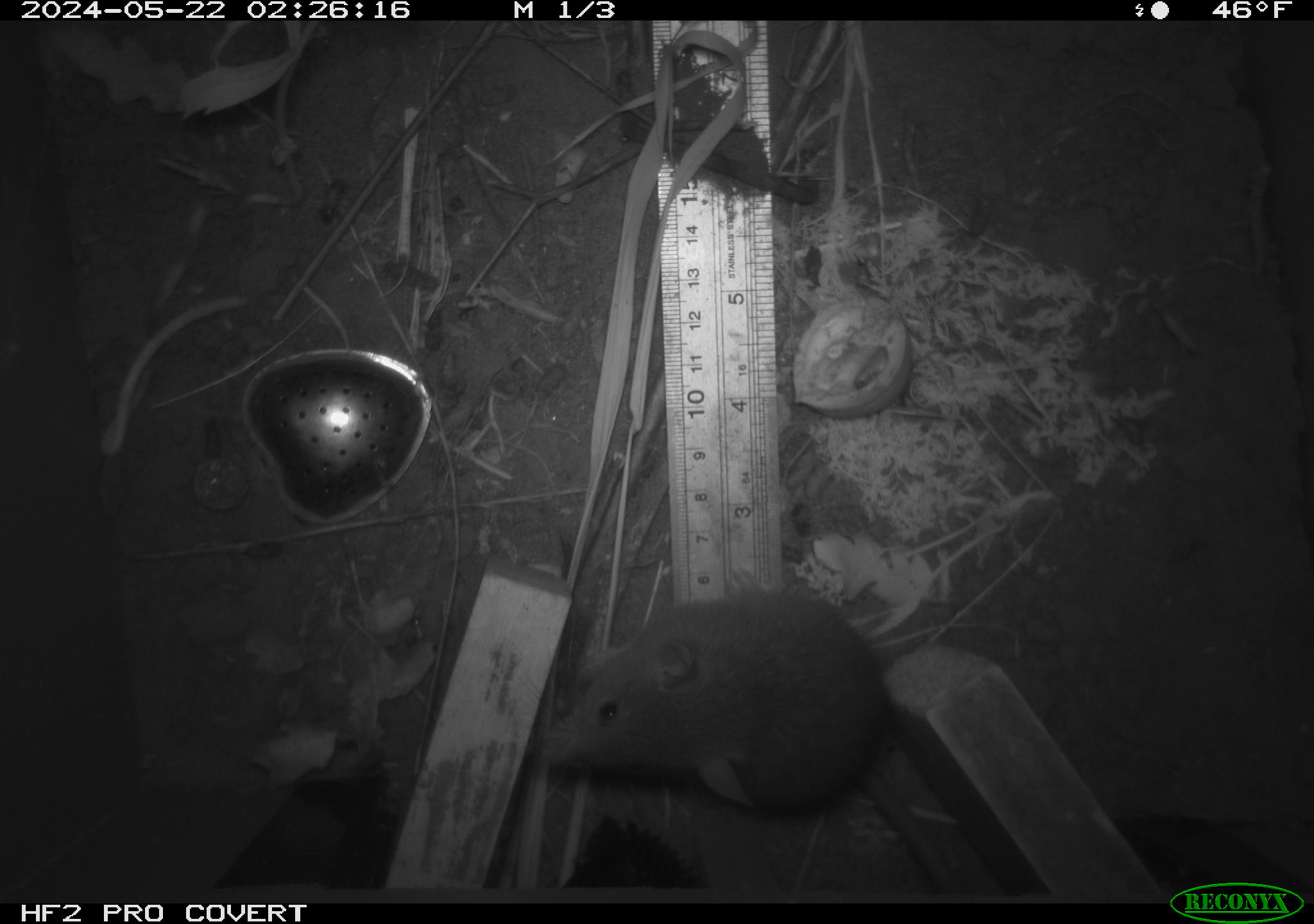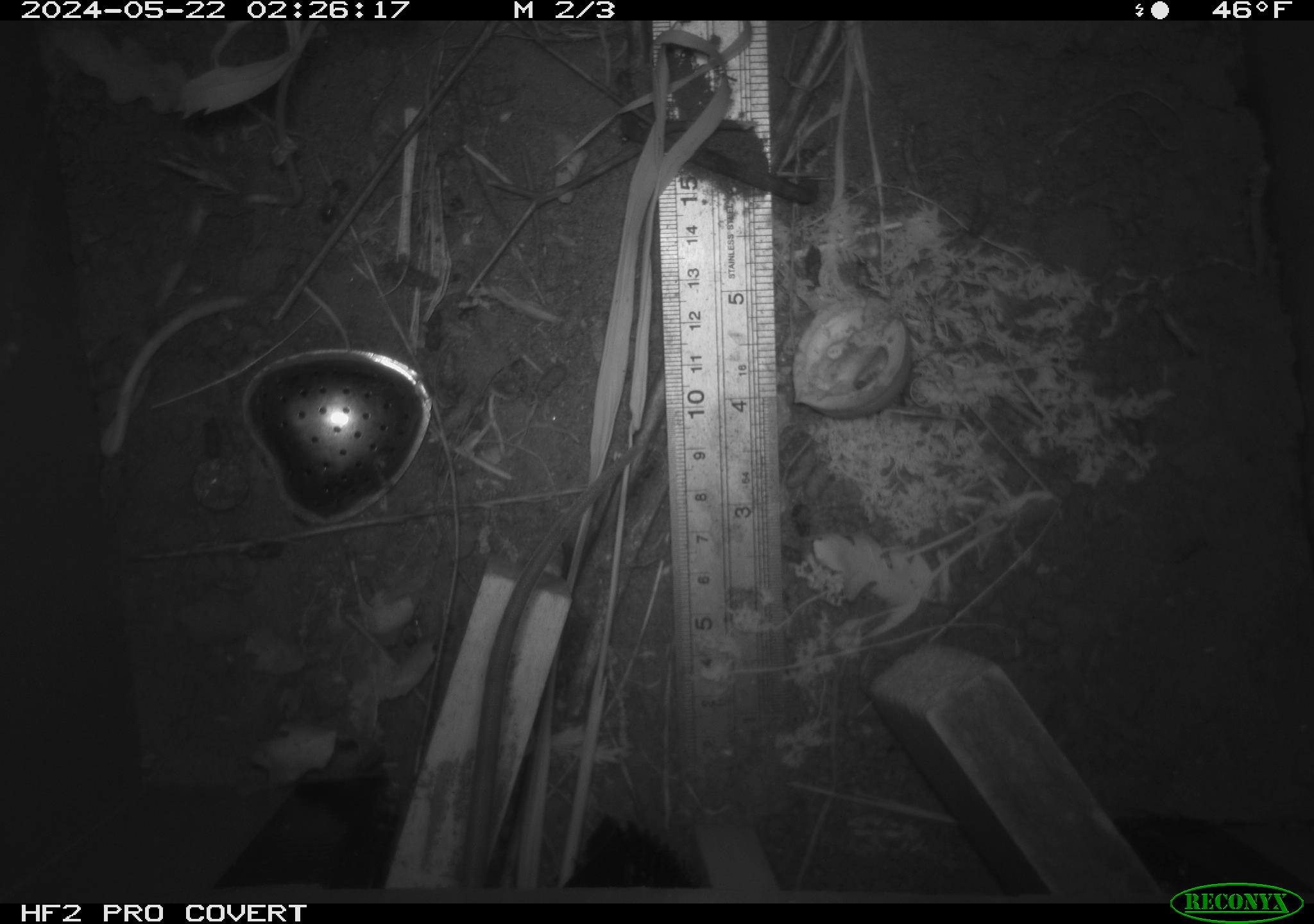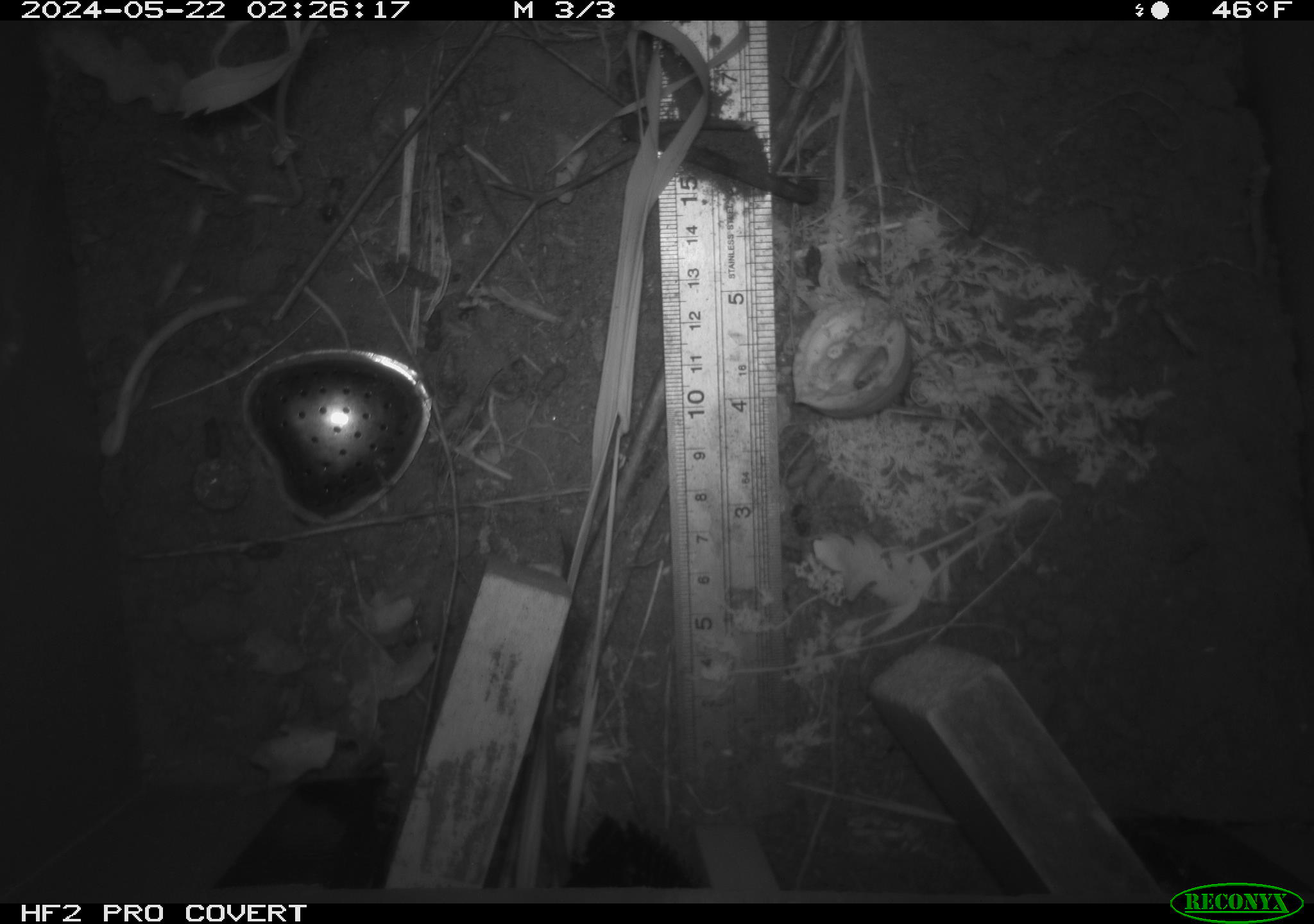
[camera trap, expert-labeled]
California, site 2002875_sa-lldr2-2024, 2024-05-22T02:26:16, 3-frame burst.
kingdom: Animalia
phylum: Chordata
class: Mammalia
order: Rodentia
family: Muridae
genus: Rattus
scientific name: Rattus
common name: rat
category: rattus species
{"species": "rattus species (rat) (Rattus)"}